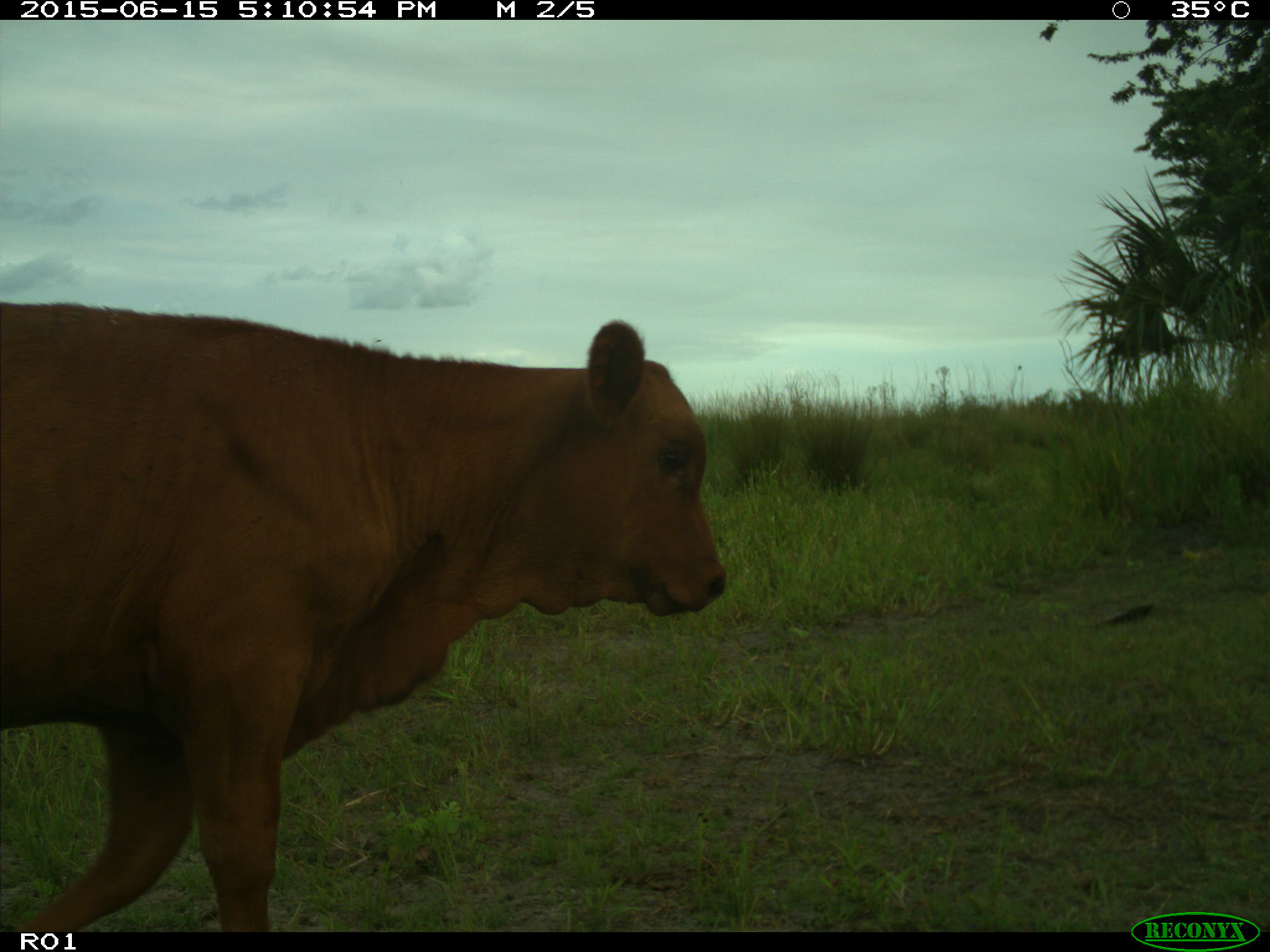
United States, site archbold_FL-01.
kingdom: Animalia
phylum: Chordata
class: Mammalia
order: Artiodactyla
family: Bovidae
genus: Bos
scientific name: Bos taurus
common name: domestic cow